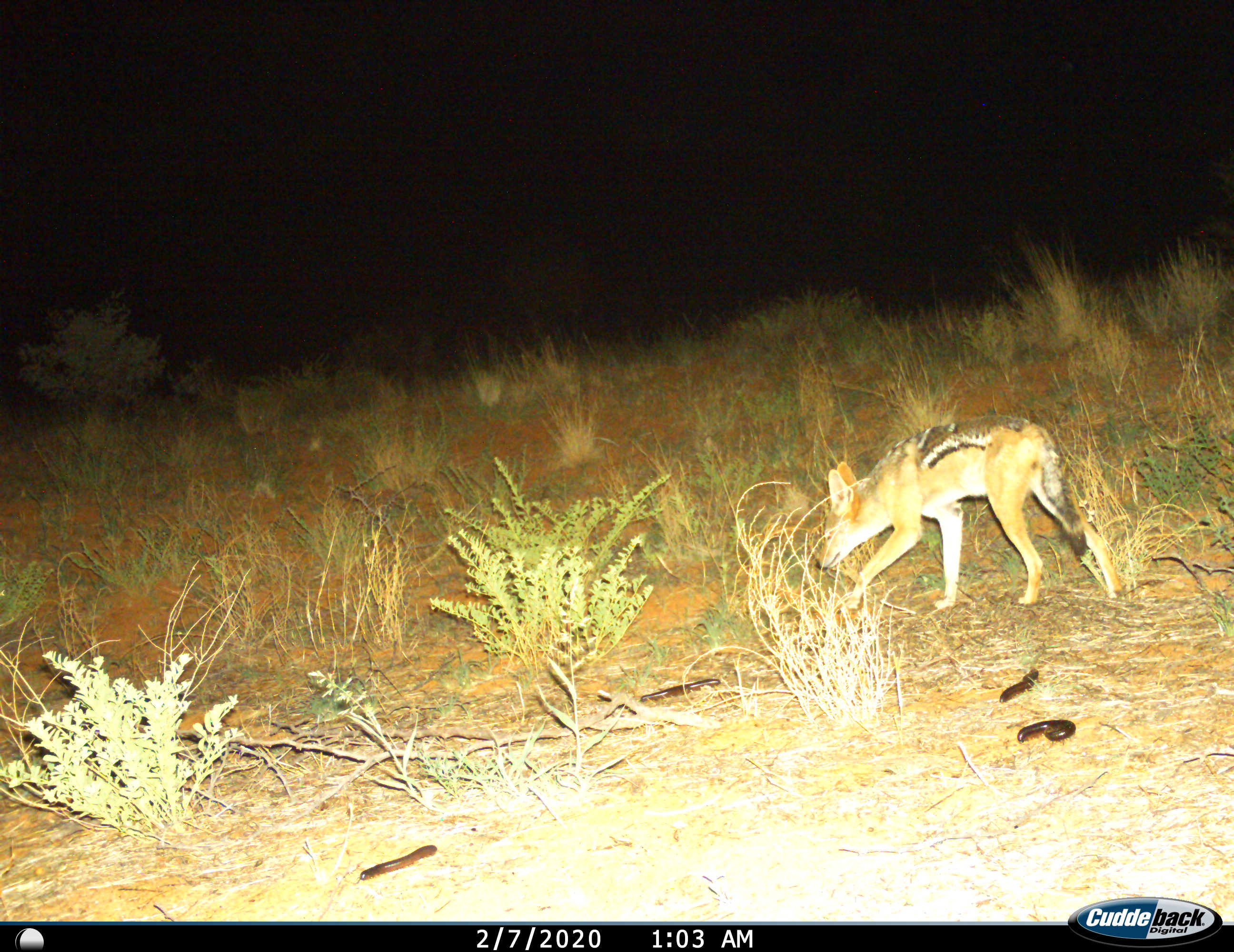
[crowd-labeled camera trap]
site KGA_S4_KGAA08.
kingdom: Animalia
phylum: Chordata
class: Mammalia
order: Carnivora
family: Canidae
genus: Lupulella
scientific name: Lupulella mesomelas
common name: black-backed jackal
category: jackalblackbacked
Jackalblackbacked (black-backed jackal) (Lupulella mesomelas), count 1. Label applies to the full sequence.